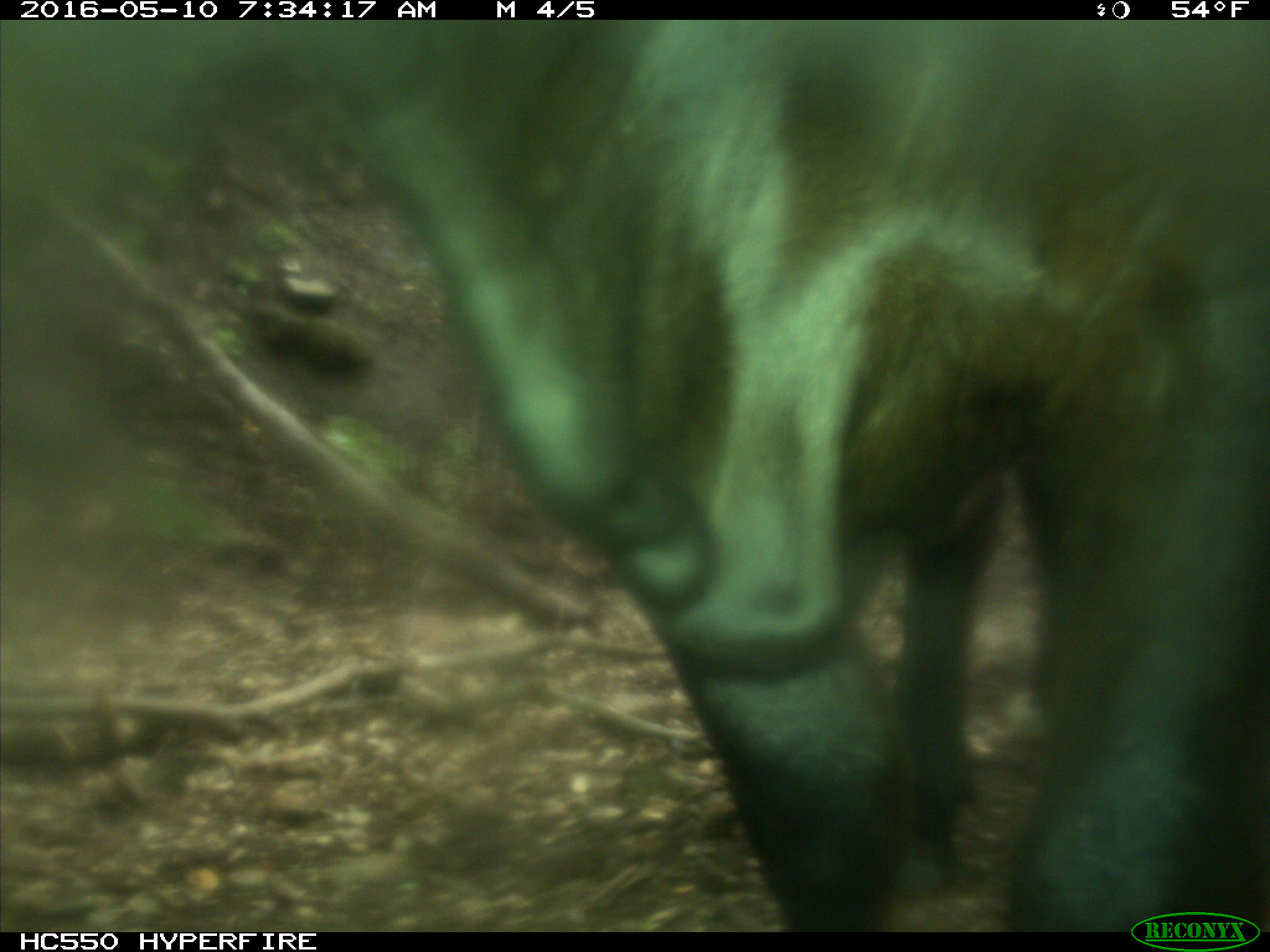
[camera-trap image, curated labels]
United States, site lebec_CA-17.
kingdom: Animalia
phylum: Chordata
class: Mammalia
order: Artiodactyla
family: Bovidae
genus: Bos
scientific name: Bos taurus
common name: domestic cow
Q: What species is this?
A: Bos taurus (domestic cow).